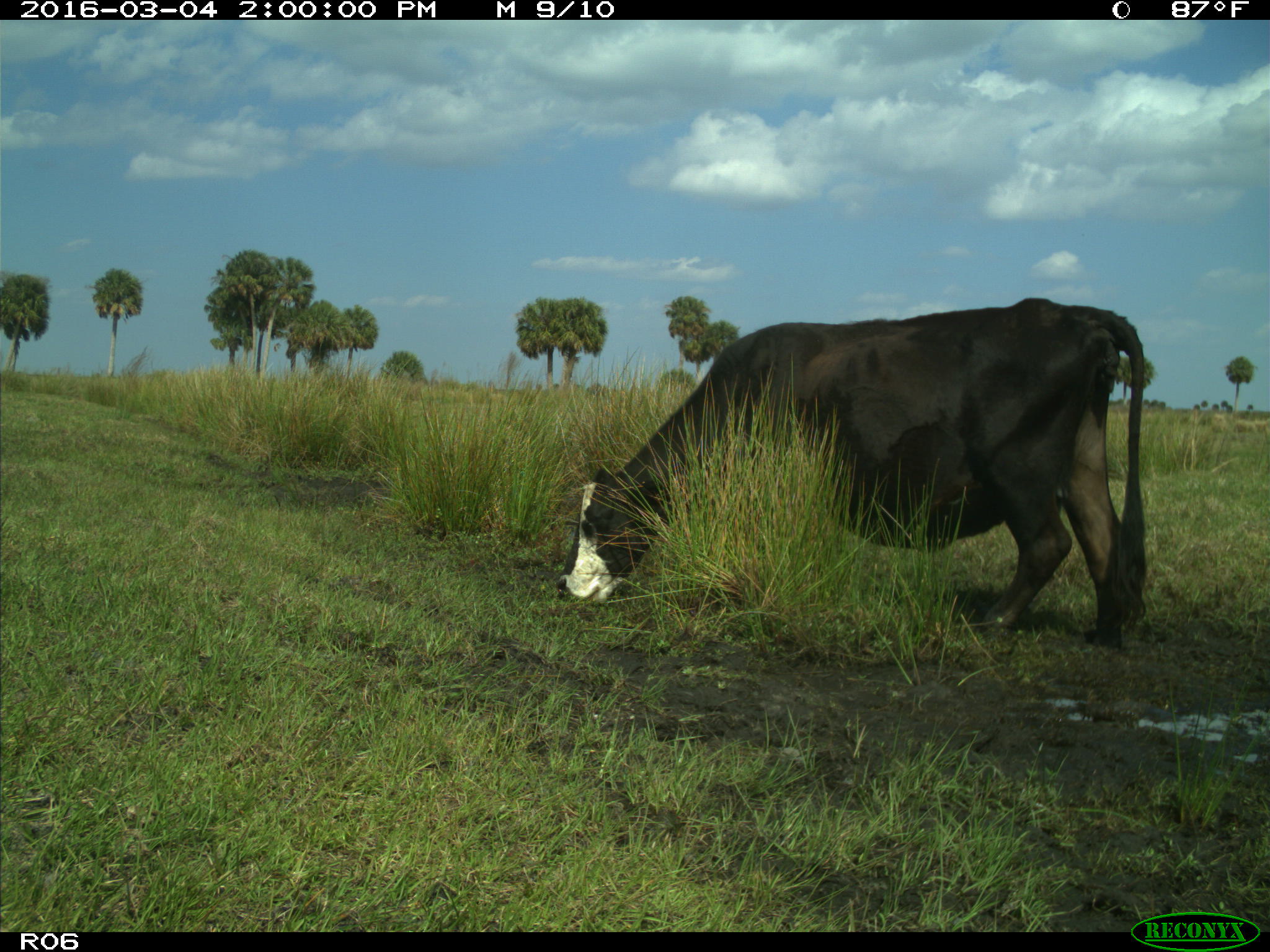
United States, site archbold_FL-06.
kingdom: Animalia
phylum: Chordata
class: Mammalia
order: Artiodactyla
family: Bovidae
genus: Bos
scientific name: Bos taurus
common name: domestic cow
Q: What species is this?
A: Bos taurus (domestic cow).